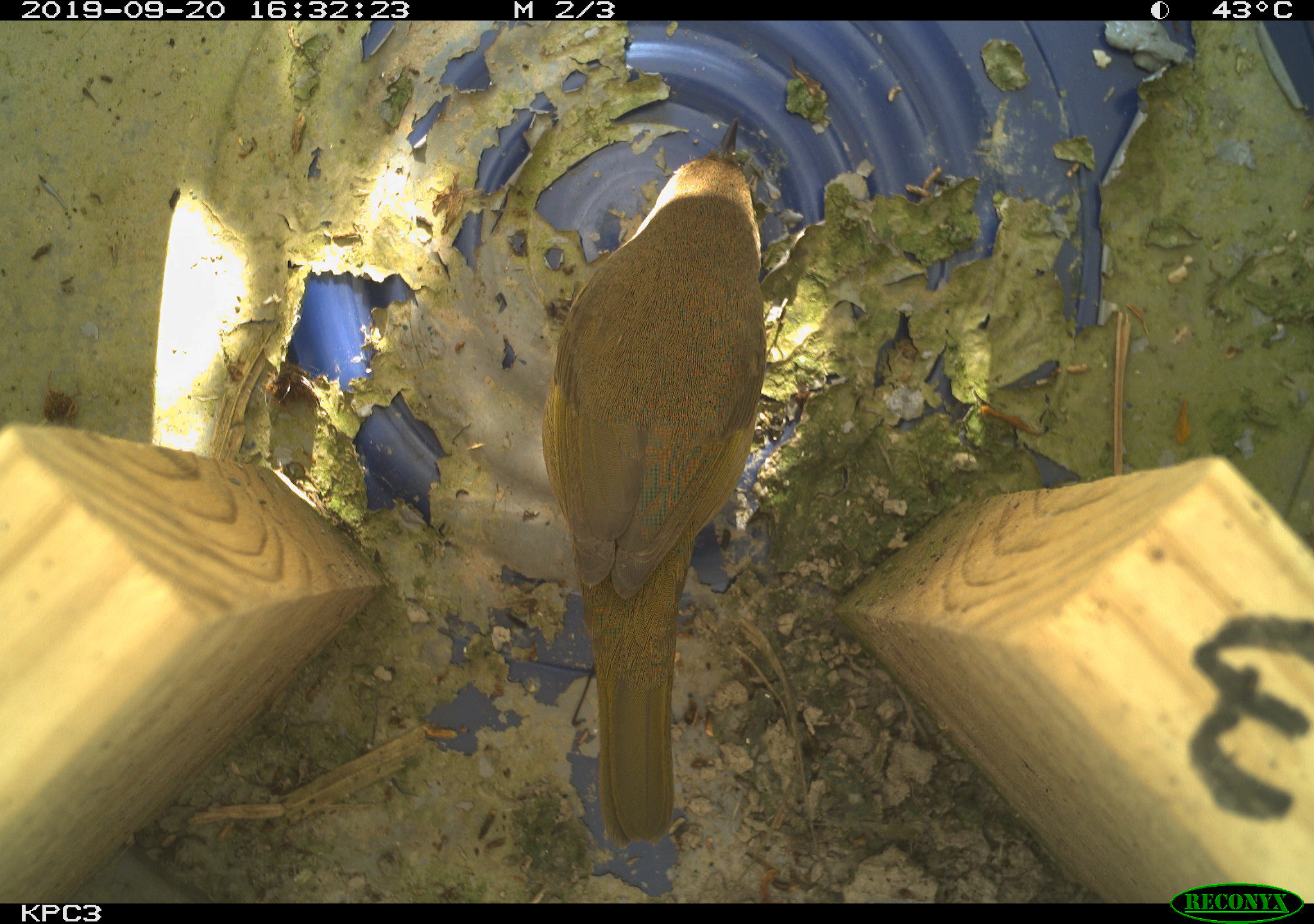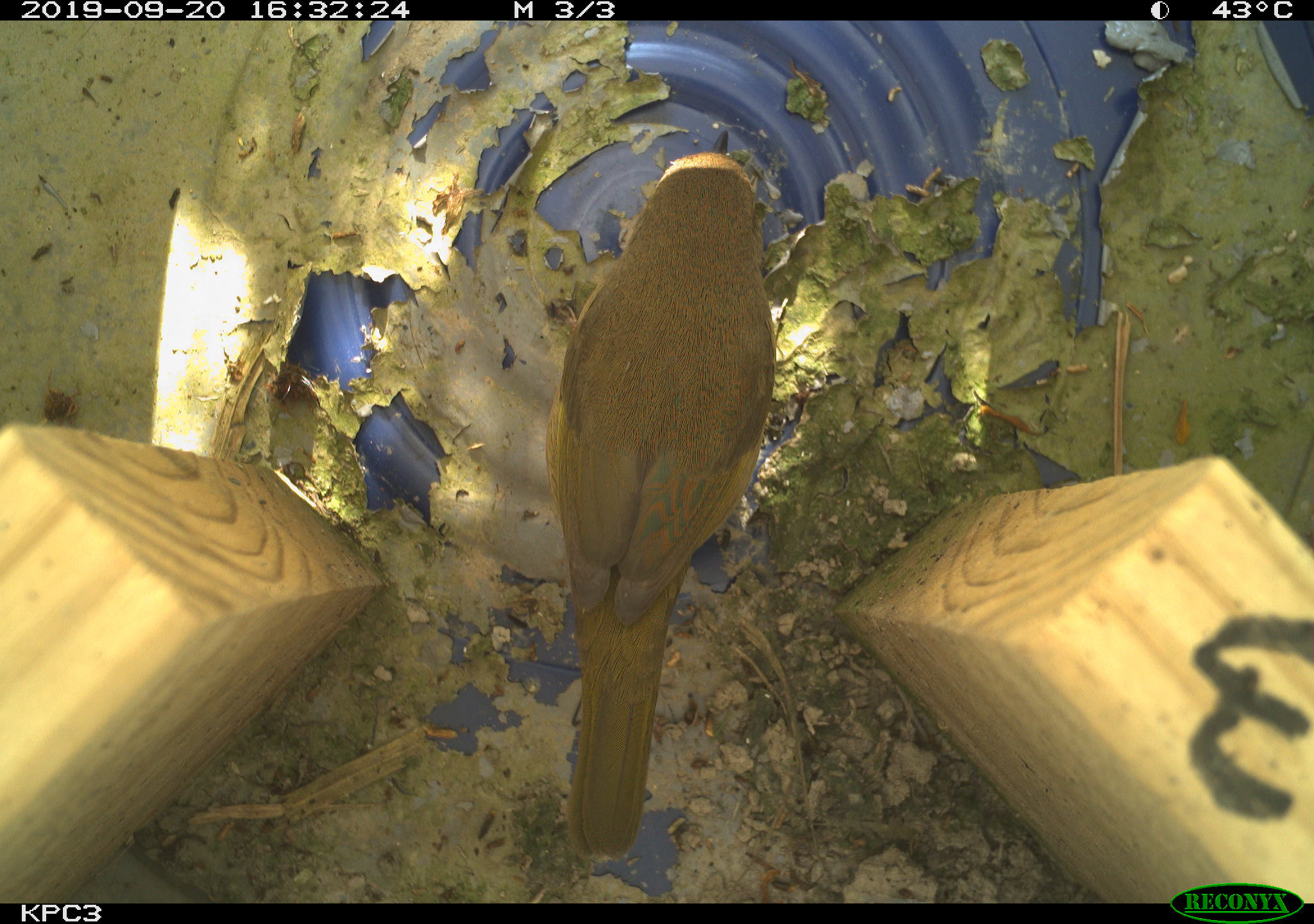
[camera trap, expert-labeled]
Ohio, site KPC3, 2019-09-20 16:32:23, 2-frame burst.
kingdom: Animalia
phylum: Chordata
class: Aves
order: Passeriformes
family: Parulidae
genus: Geothlypis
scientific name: Geothlypis trichas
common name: common yellowthroat